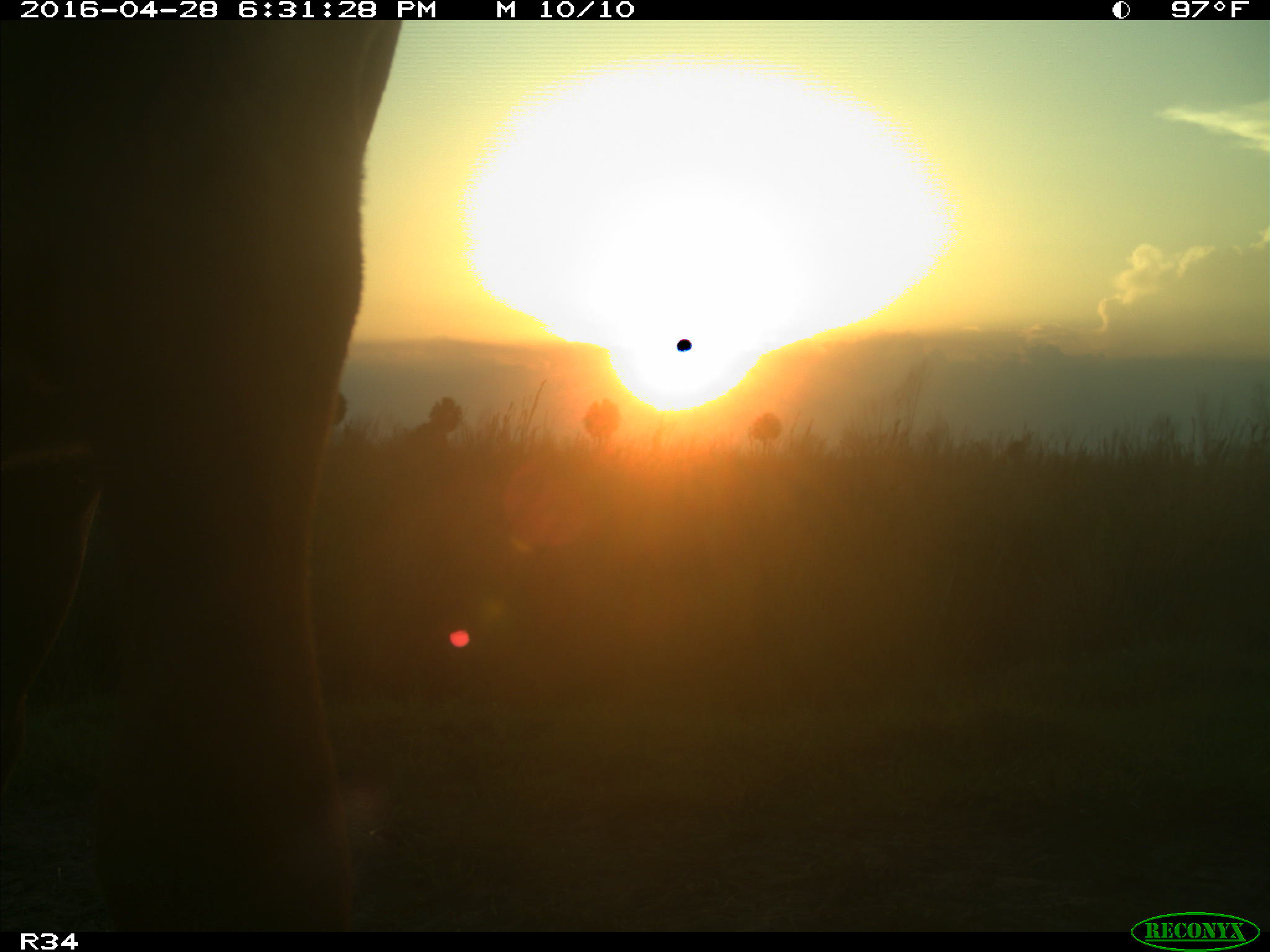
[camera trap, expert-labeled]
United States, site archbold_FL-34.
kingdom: Animalia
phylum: Chordata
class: Mammalia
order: Artiodactyla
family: Bovidae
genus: Bos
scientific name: Bos taurus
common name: domestic cow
Bos taurus (domestic cow).